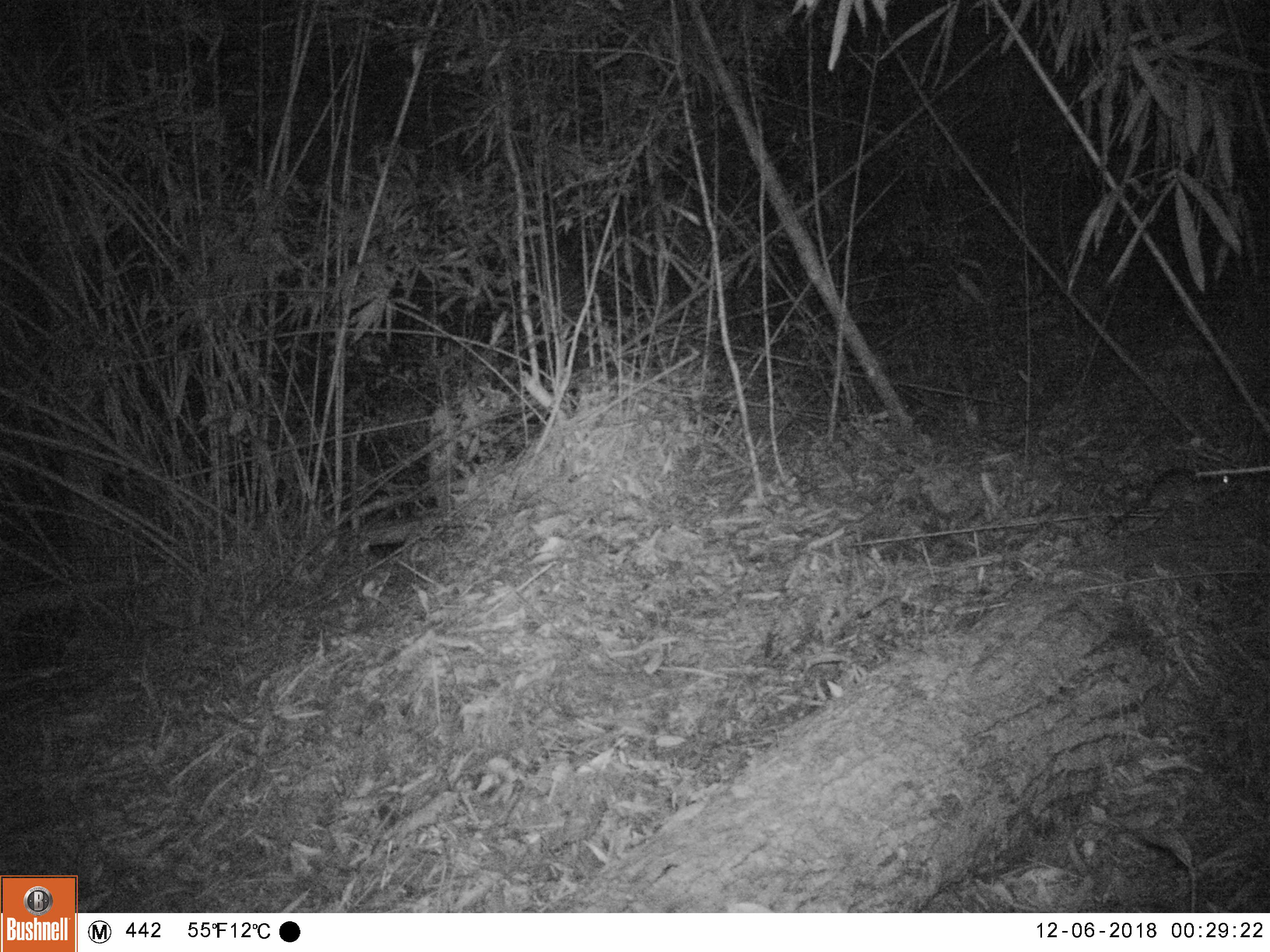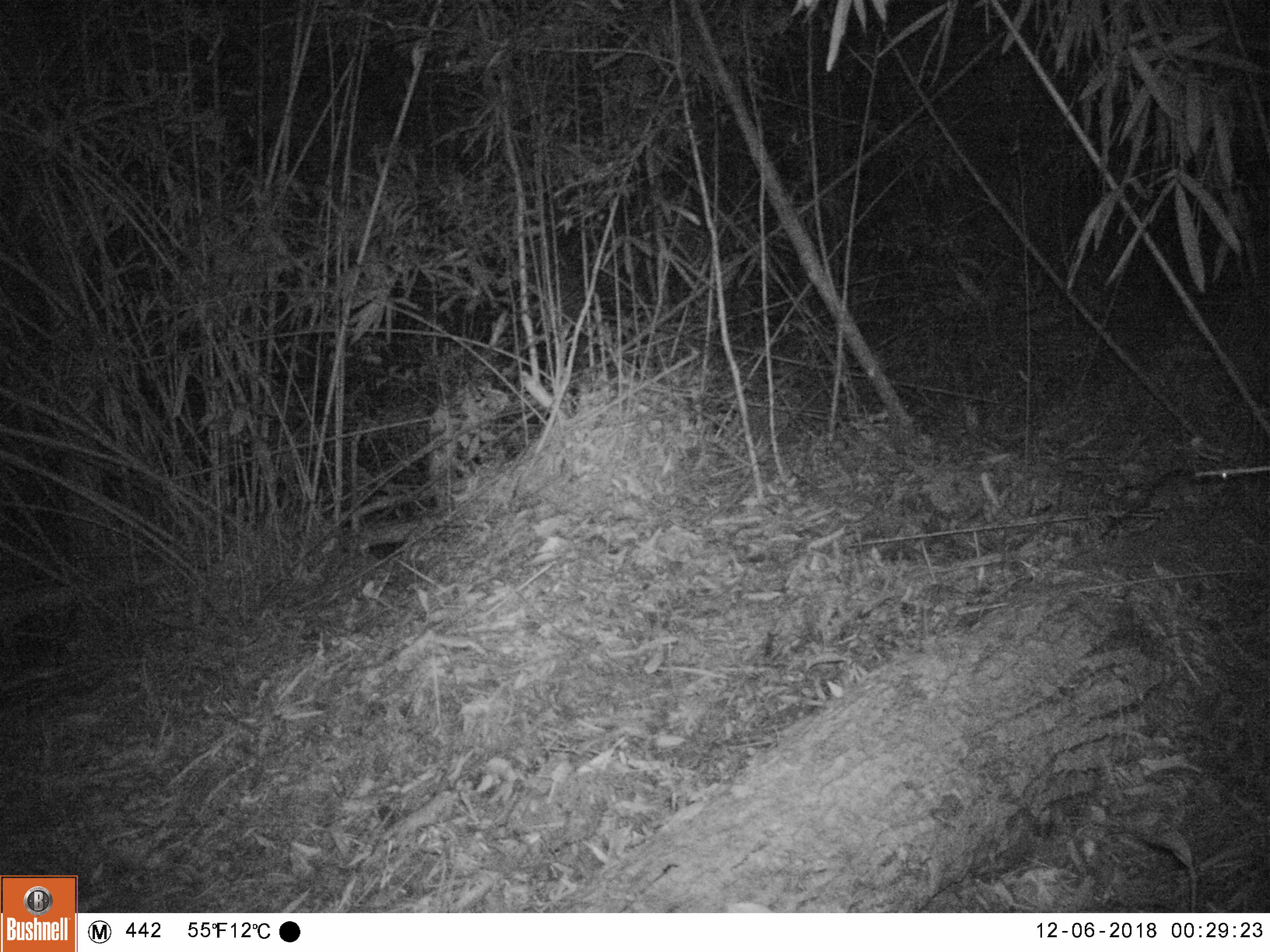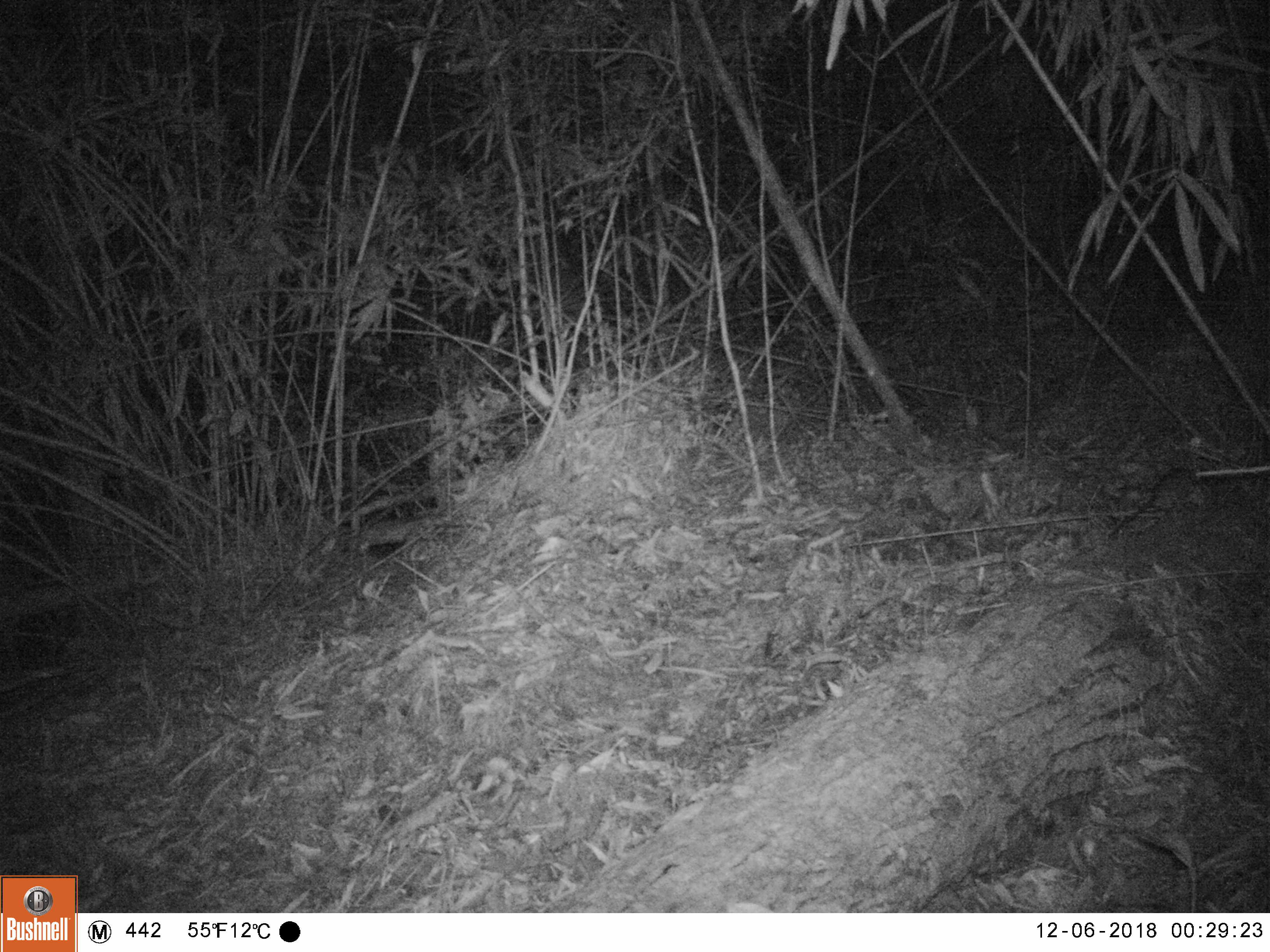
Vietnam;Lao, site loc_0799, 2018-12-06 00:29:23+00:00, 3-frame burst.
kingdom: Animalia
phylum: Chordata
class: Mammalia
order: Rodentia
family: Muridae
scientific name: Muridae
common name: old-world mice and rats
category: unidentified murid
Unidentified murid (old-world mice and rats) (Muridae). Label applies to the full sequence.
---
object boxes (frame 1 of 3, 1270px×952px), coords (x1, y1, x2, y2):
unidentified murid: (1102, 466, 1240, 536)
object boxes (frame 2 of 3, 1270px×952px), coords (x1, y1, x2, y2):
unidentified murid: (1097, 468, 1233, 539)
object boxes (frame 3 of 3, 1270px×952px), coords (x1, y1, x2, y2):
unidentified murid: (1107, 465, 1218, 540)